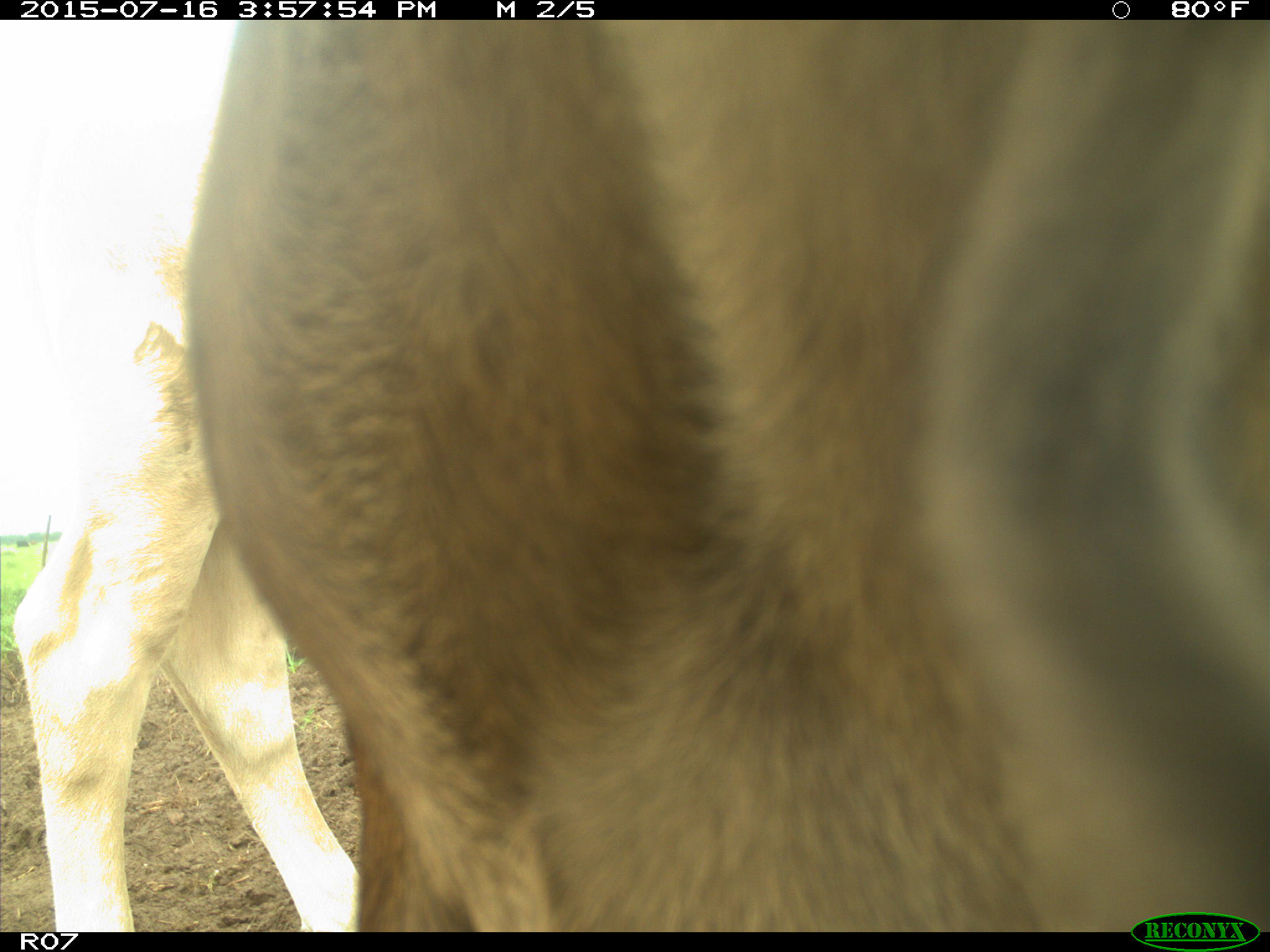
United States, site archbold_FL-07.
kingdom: Animalia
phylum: Chordata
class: Mammalia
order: Artiodactyla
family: Bovidae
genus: Bos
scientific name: Bos taurus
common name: domestic cow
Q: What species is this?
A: Bos taurus (domestic cow).